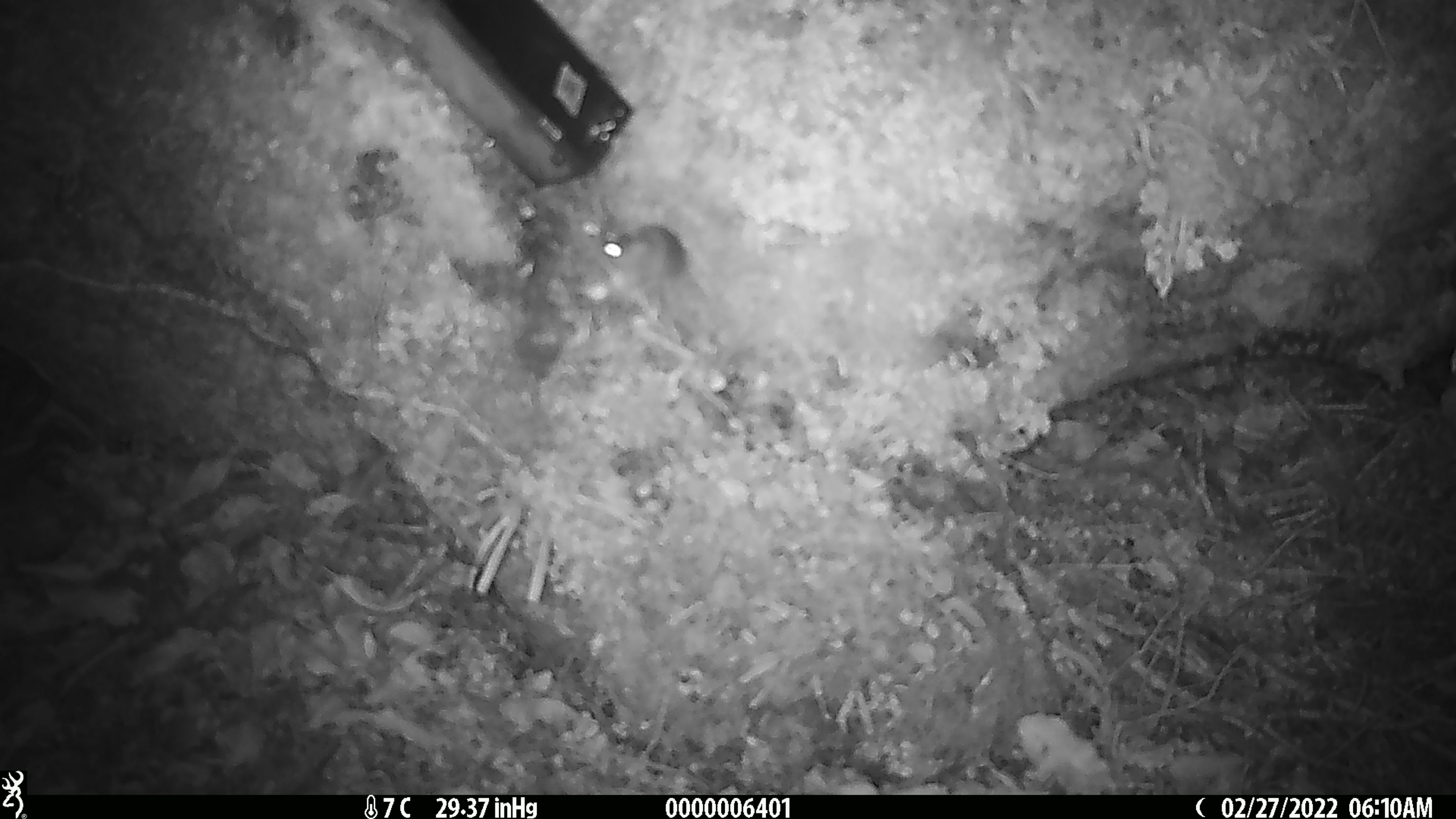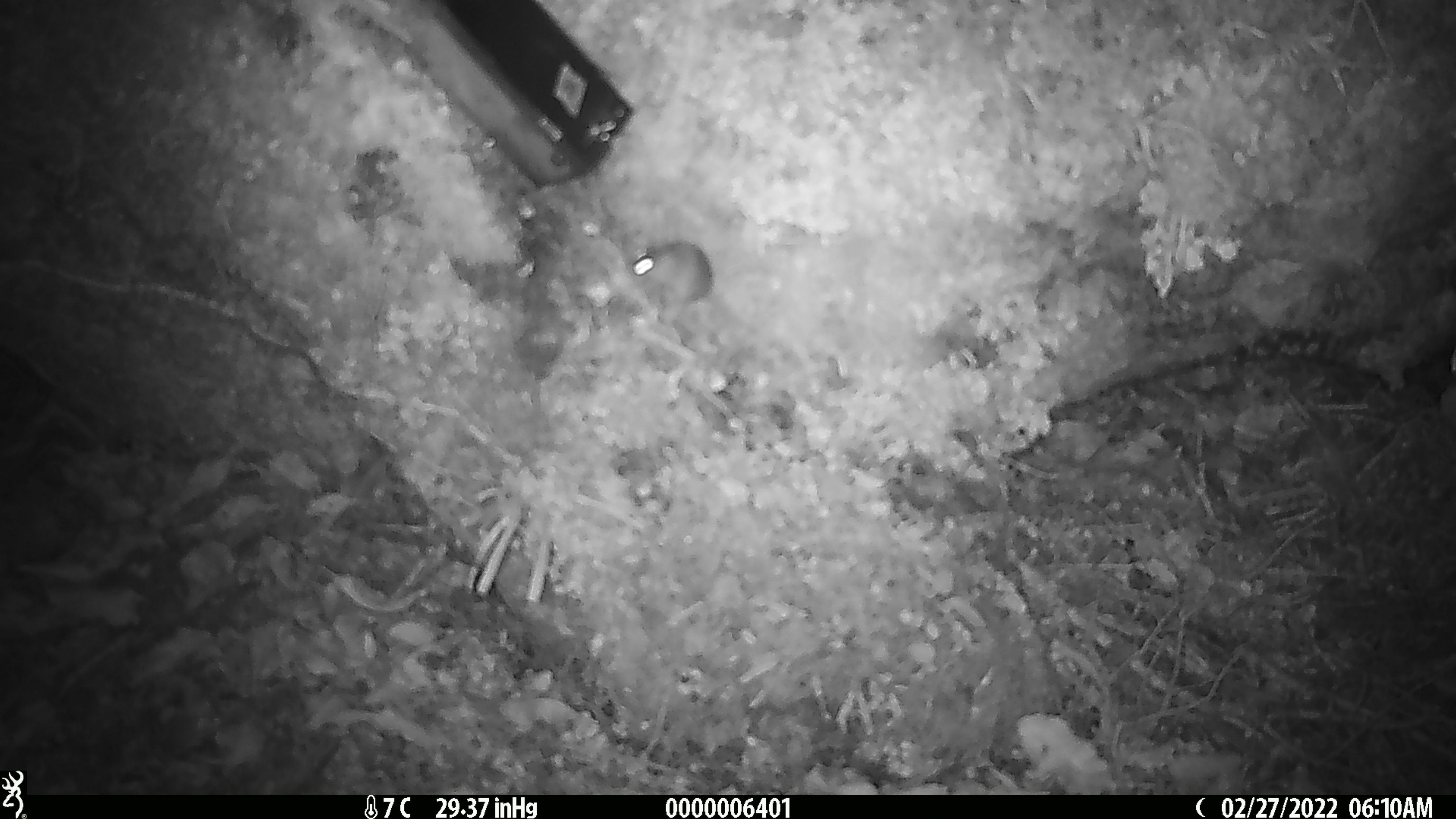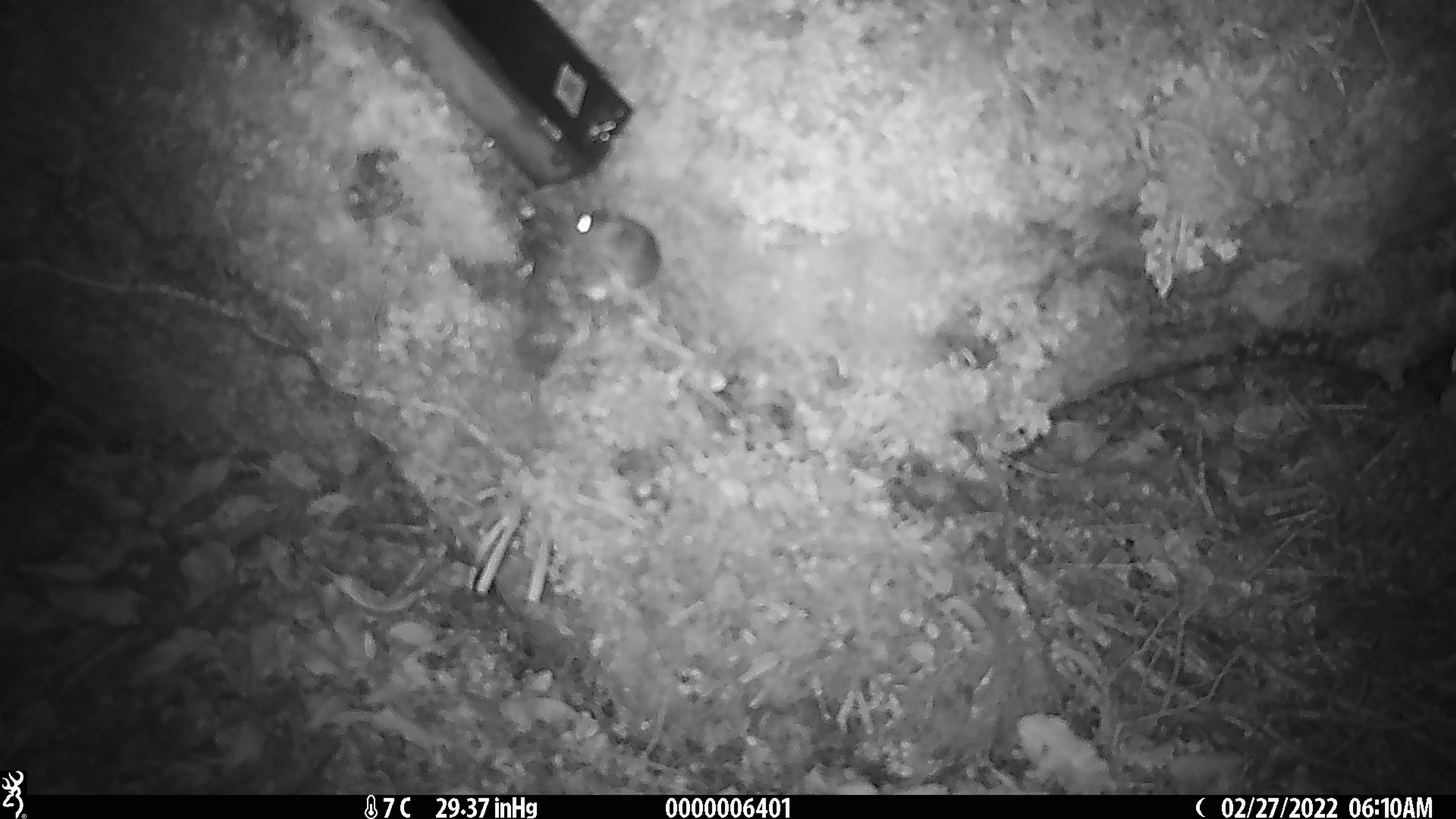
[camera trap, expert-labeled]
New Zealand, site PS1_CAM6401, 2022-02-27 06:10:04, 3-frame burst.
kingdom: Animalia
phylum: Chordata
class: Mammalia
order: Rodentia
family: Muridae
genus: Mus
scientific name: Mus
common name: mouse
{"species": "mouse (Mus)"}